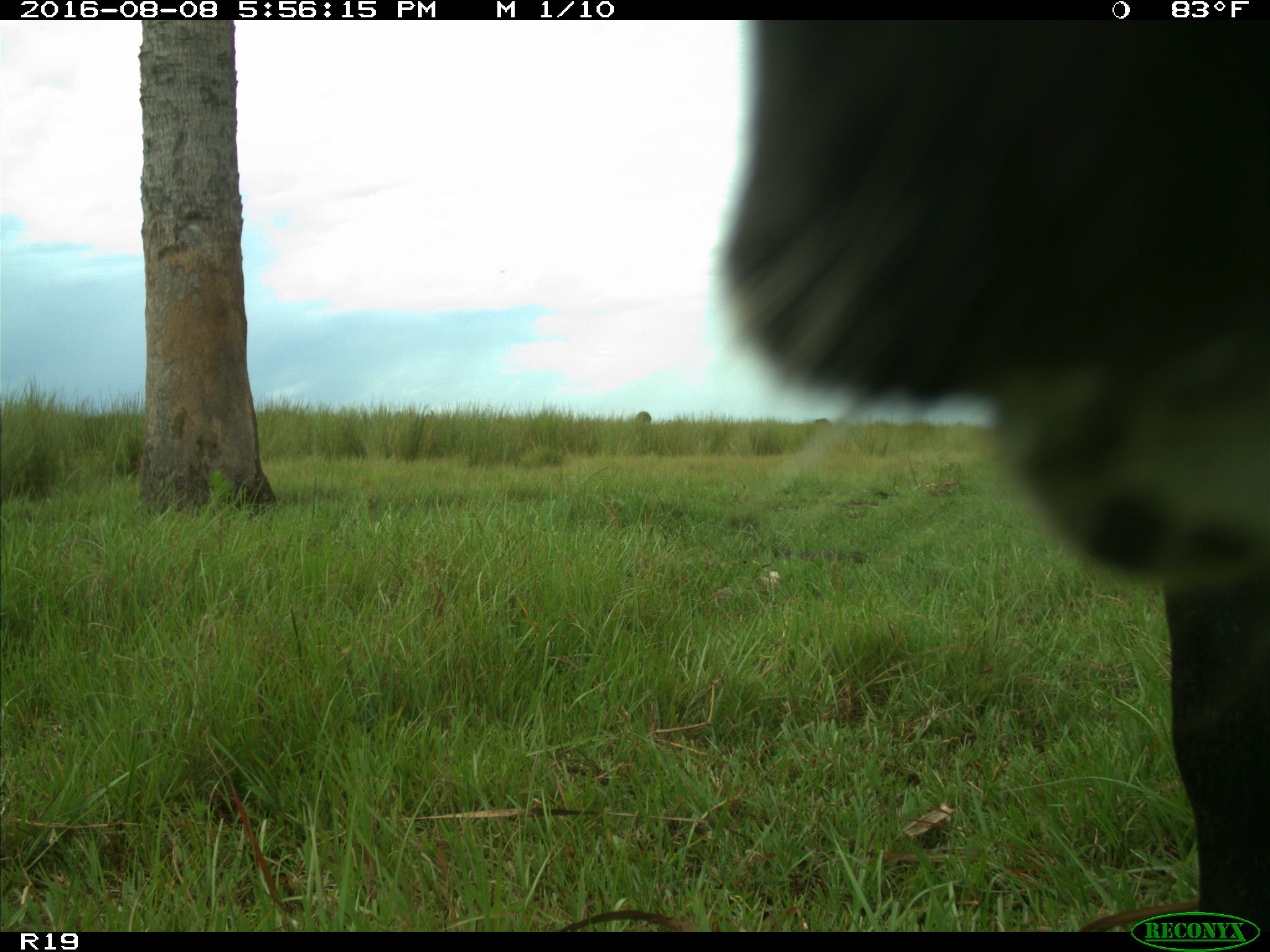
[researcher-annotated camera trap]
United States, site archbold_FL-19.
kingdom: Animalia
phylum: Chordata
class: Mammalia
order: Artiodactyla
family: Bovidae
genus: Bos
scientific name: Bos taurus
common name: domestic cow